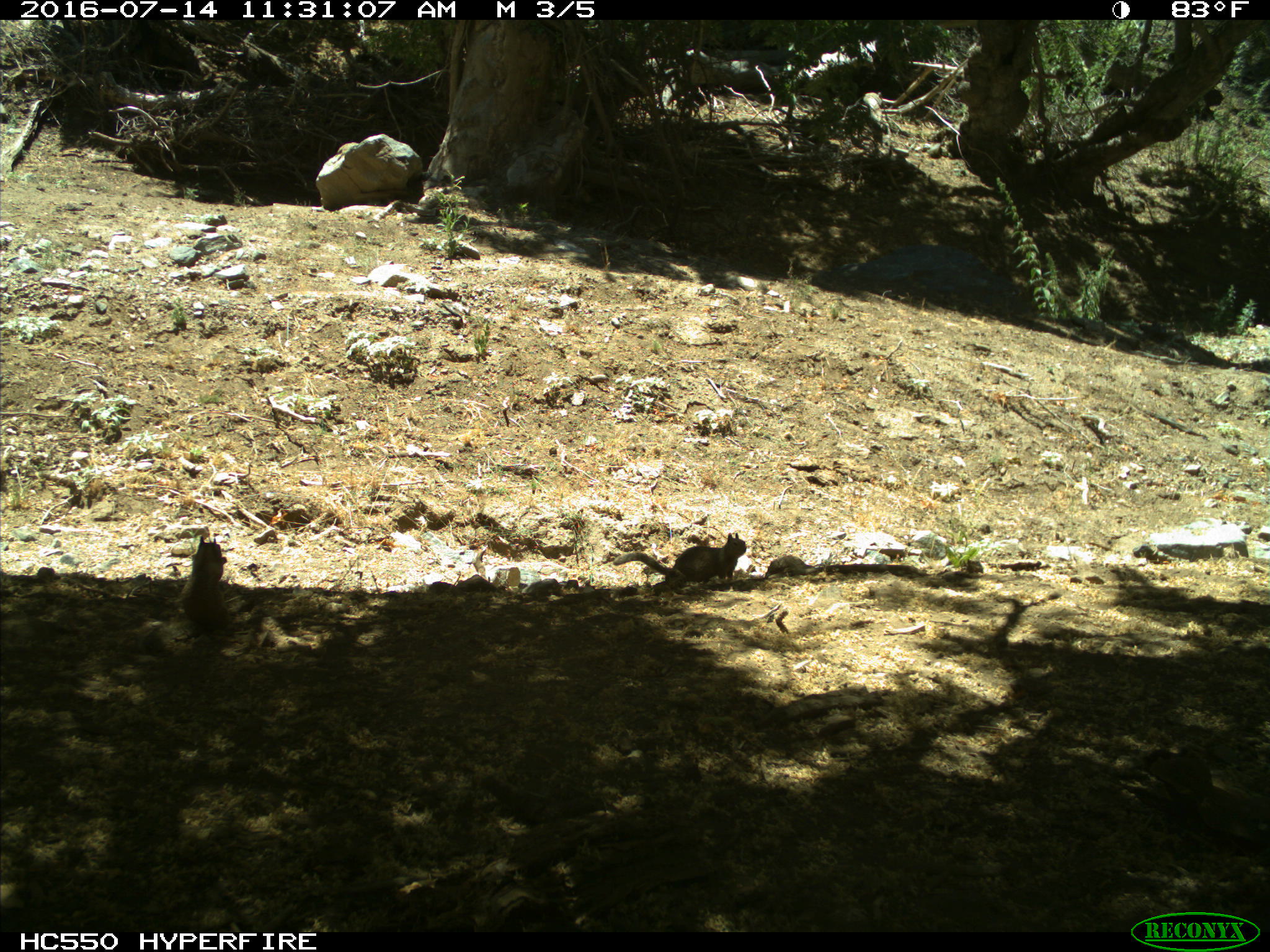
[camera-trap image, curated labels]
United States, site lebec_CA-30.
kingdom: Animalia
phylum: Chordata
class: Mammalia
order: Rodentia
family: Sciuridae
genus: Otospermophilus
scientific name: Otospermophilus beecheyi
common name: california ground squirrel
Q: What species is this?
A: Otospermophilus beecheyi (california ground squirrel).